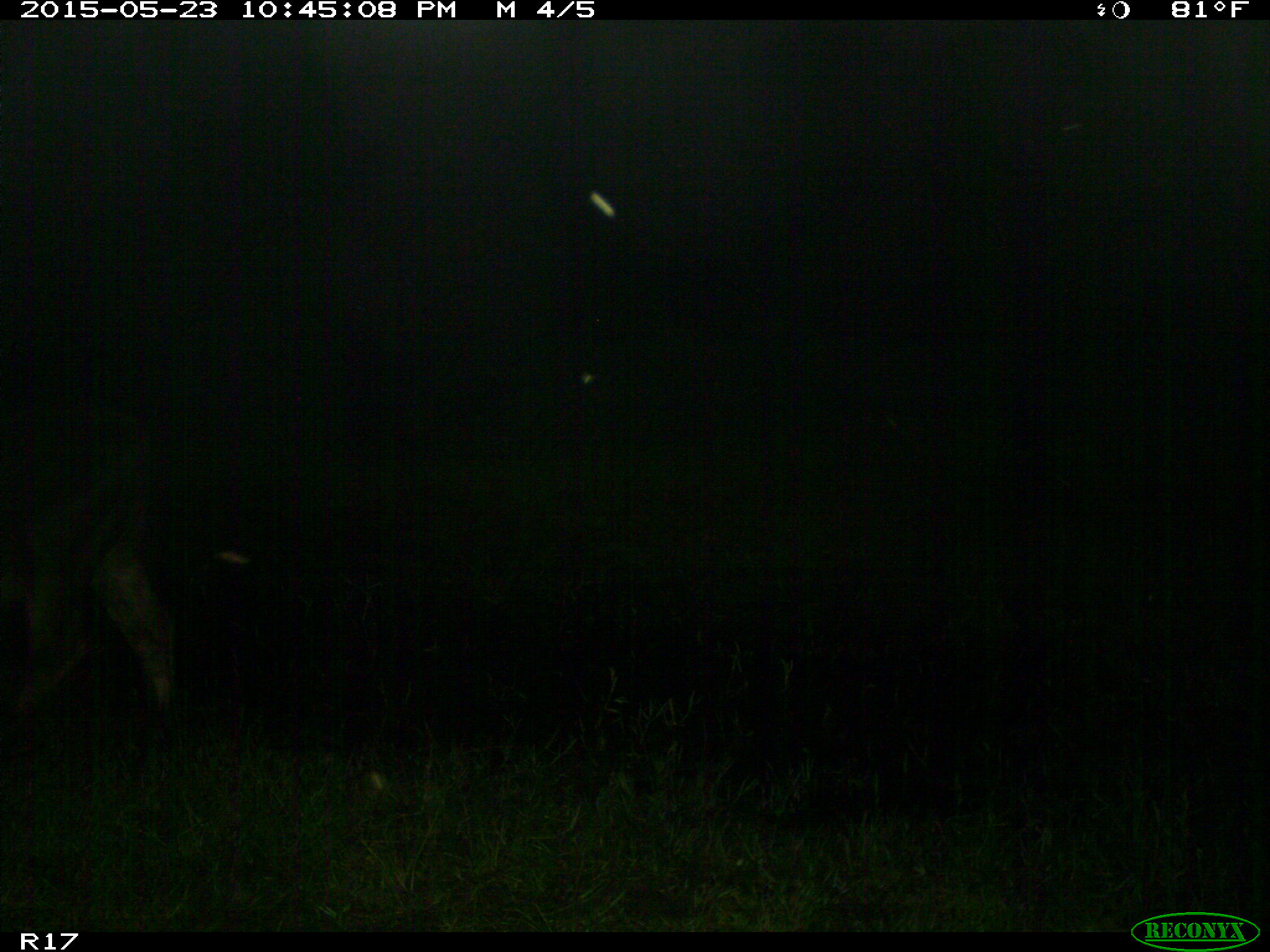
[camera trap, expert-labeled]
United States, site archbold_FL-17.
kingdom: Animalia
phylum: Chordata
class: Mammalia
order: Artiodactyla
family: Bovidae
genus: Bos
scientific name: Bos taurus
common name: domestic cow